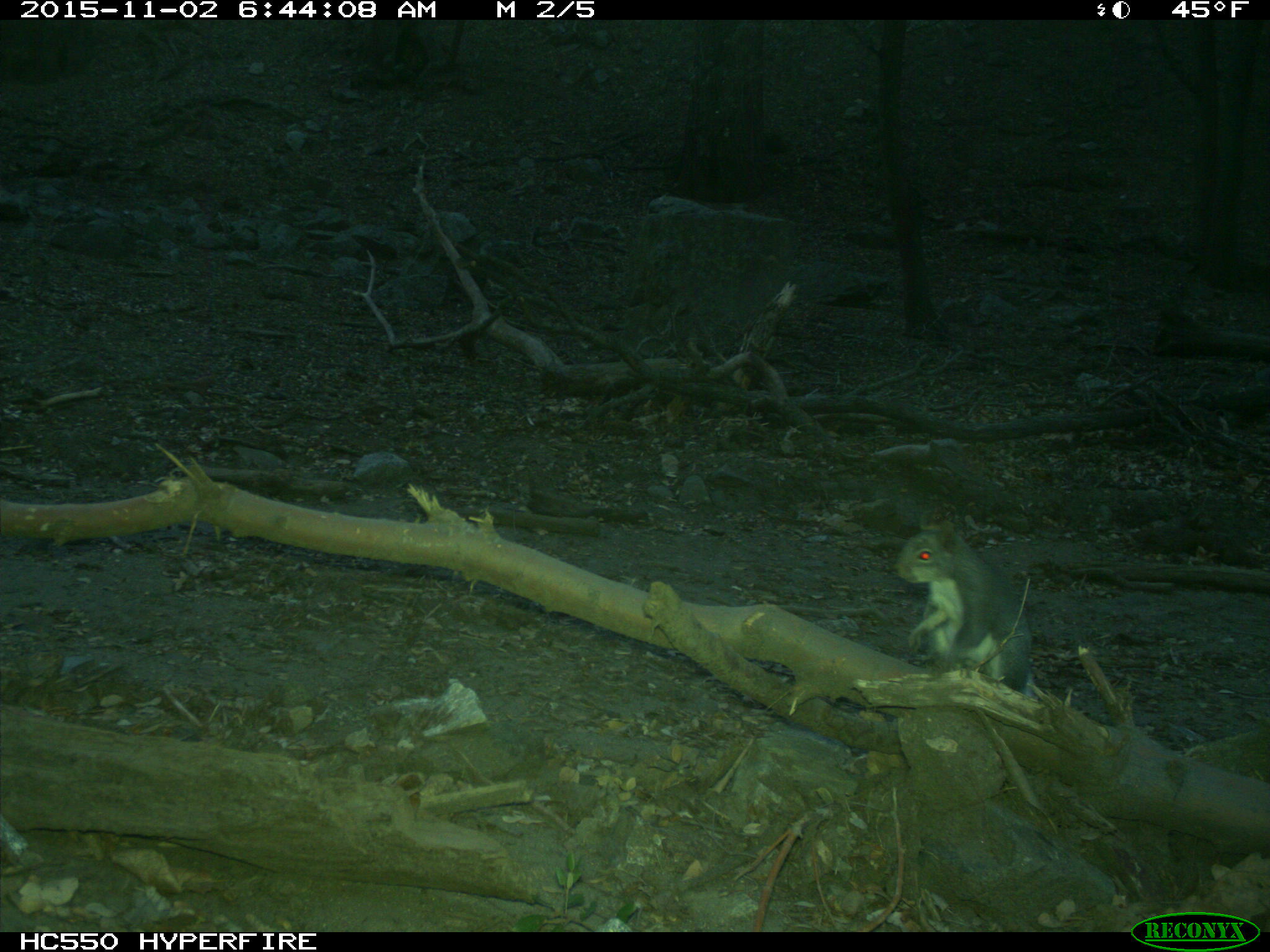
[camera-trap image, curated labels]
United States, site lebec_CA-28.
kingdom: Animalia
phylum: Chordata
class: Mammalia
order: Rodentia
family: Sciuridae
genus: Sciurus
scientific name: Sciurus carolinensis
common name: eastern gray squirrel